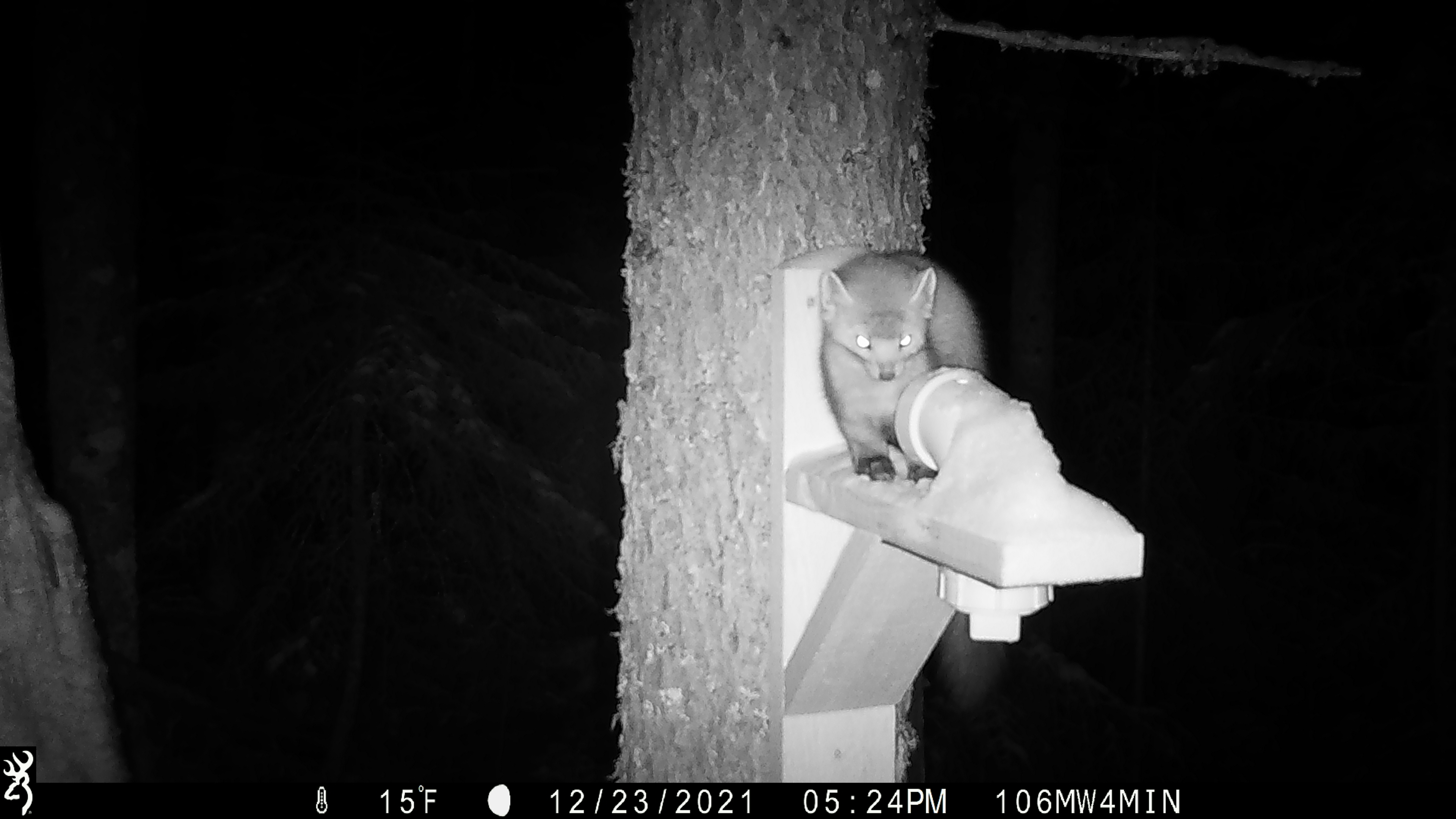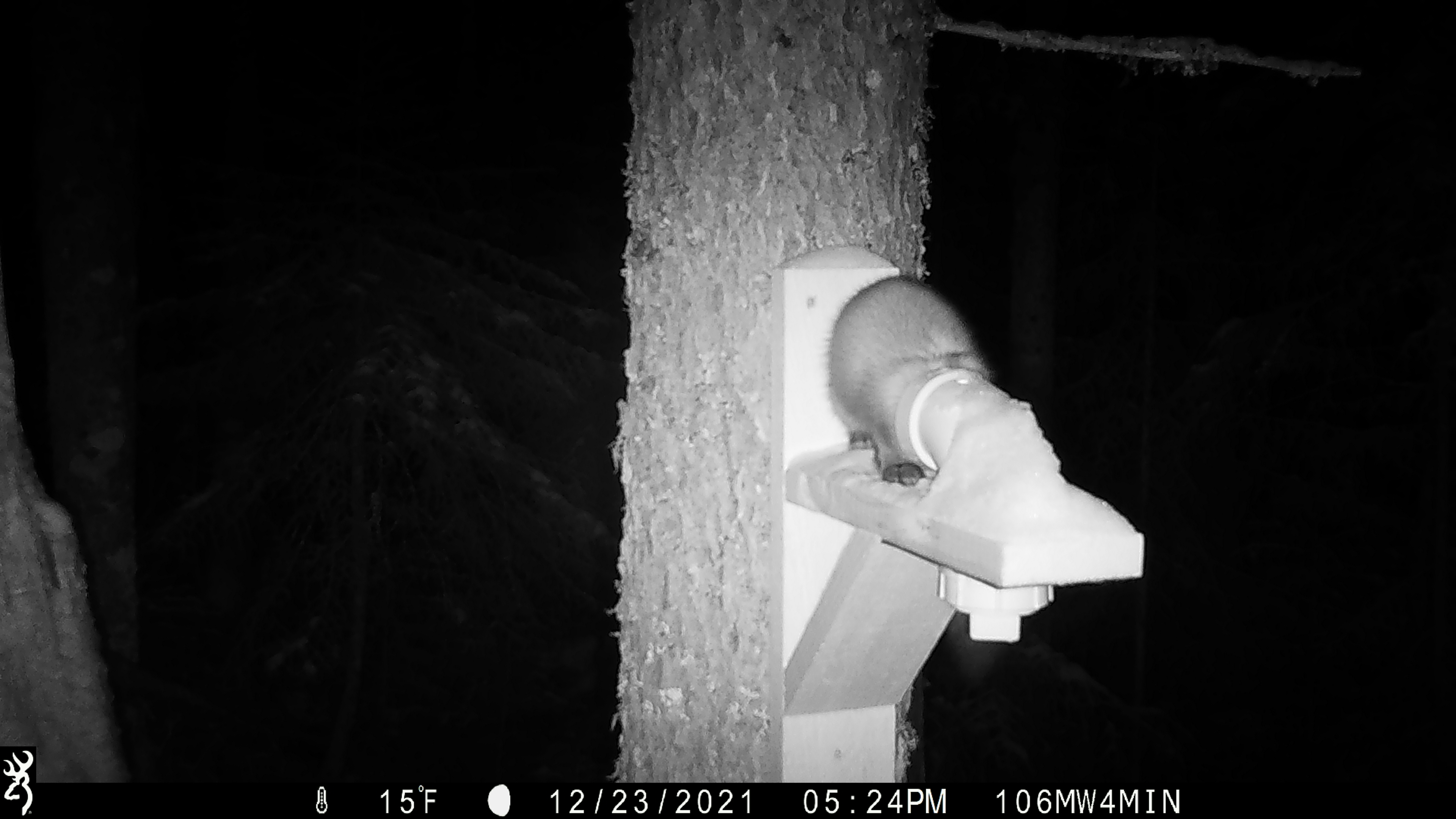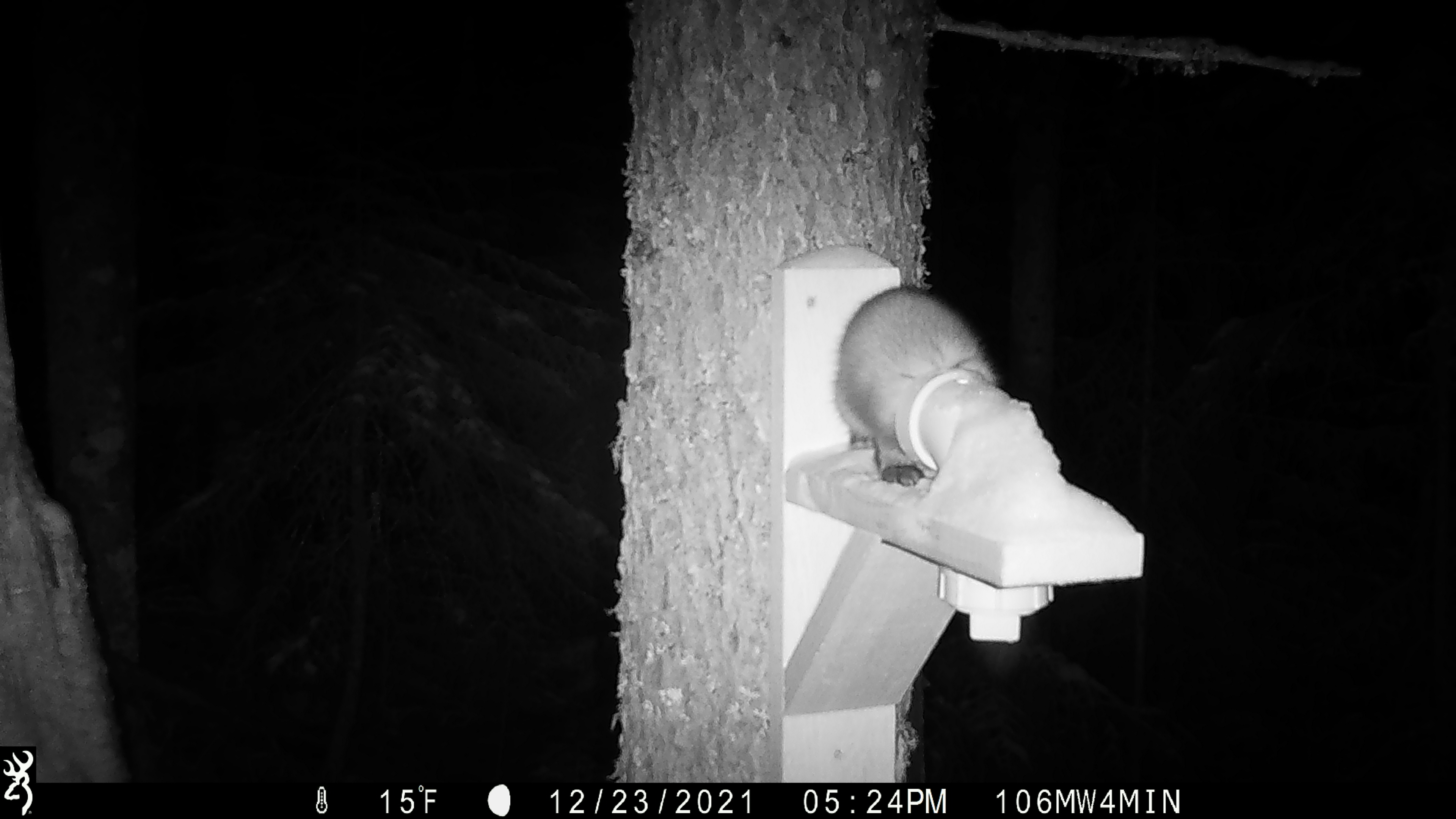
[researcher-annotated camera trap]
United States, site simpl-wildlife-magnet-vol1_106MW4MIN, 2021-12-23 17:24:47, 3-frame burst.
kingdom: Animalia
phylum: Chordata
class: Mammalia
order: Carnivora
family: Mustelidae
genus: Martes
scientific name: Martes americana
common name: american marten